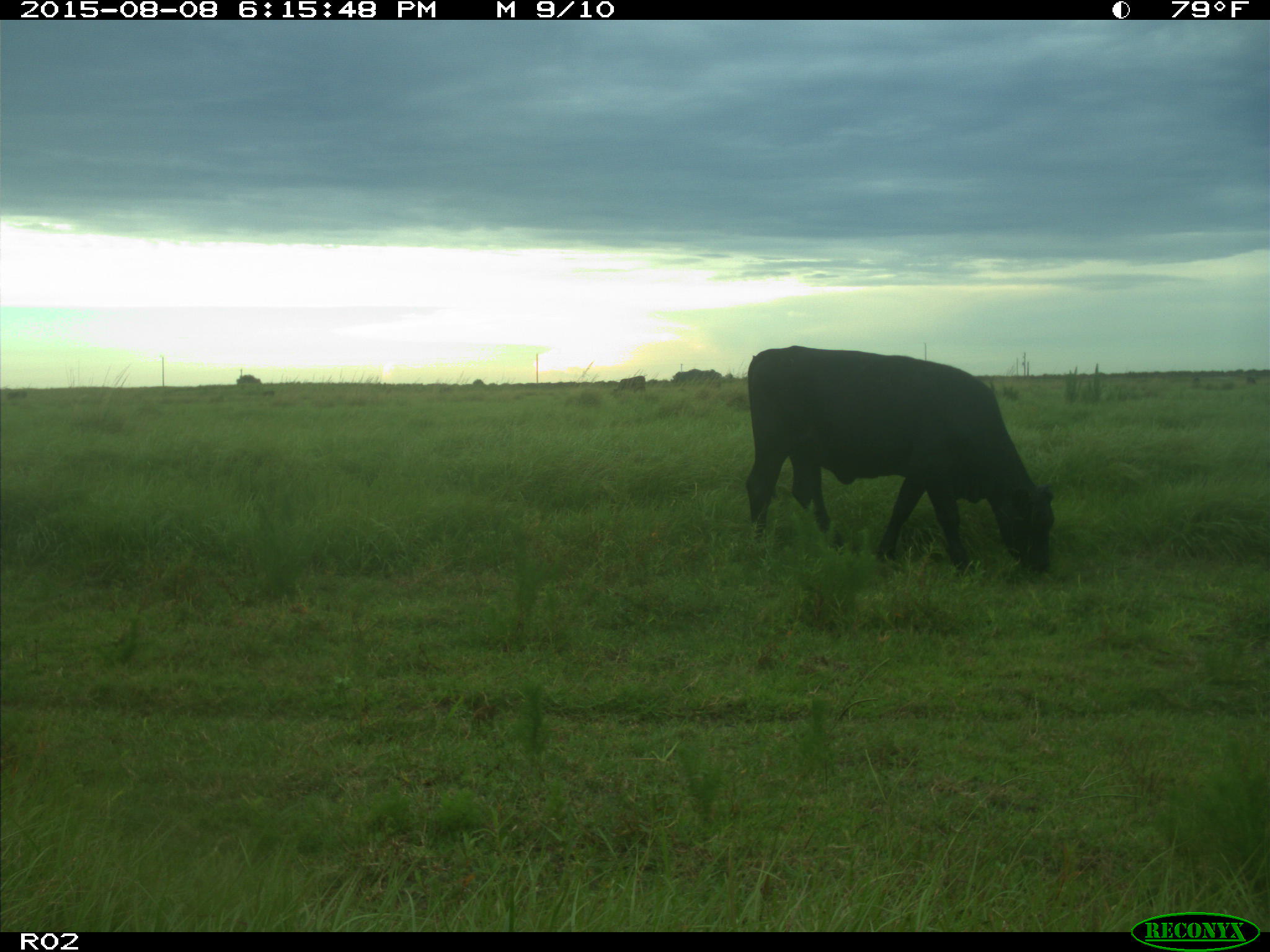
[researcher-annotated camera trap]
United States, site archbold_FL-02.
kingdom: Animalia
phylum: Chordata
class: Mammalia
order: Artiodactyla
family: Bovidae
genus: Bos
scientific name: Bos taurus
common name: domestic cow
Bos taurus (domestic cow).